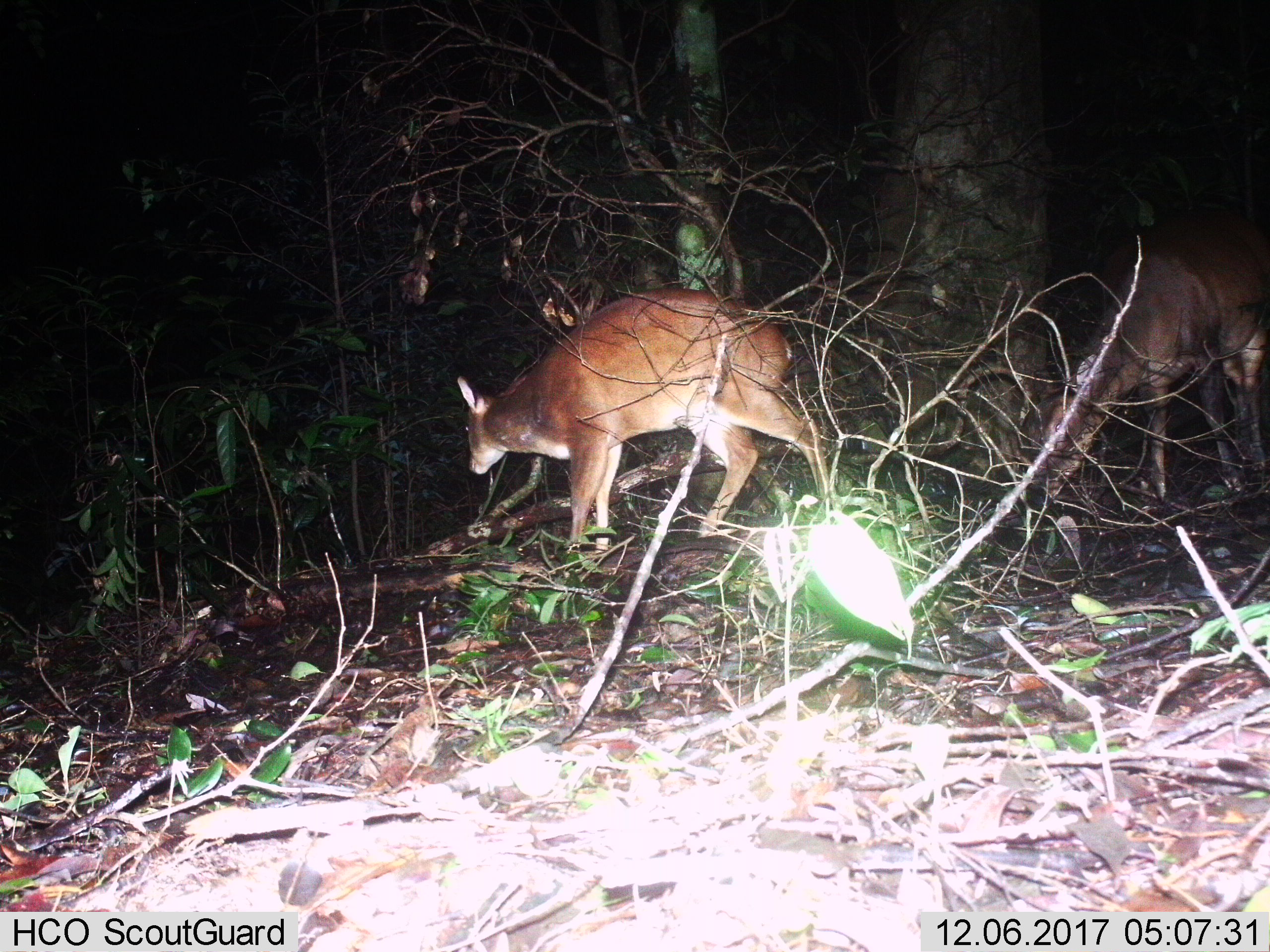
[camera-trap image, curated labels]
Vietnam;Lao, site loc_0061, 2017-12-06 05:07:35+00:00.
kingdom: Animalia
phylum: Chordata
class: Mammalia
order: Artiodactyla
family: Cervidae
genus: Muntiacus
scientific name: Muntiacus vuquangensis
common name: large-antlered muntjac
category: large antlered muntjac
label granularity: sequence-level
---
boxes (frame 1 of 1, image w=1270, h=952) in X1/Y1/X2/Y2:
large antlered muntjac: 455/287/828/553; 1025/227/1270/500